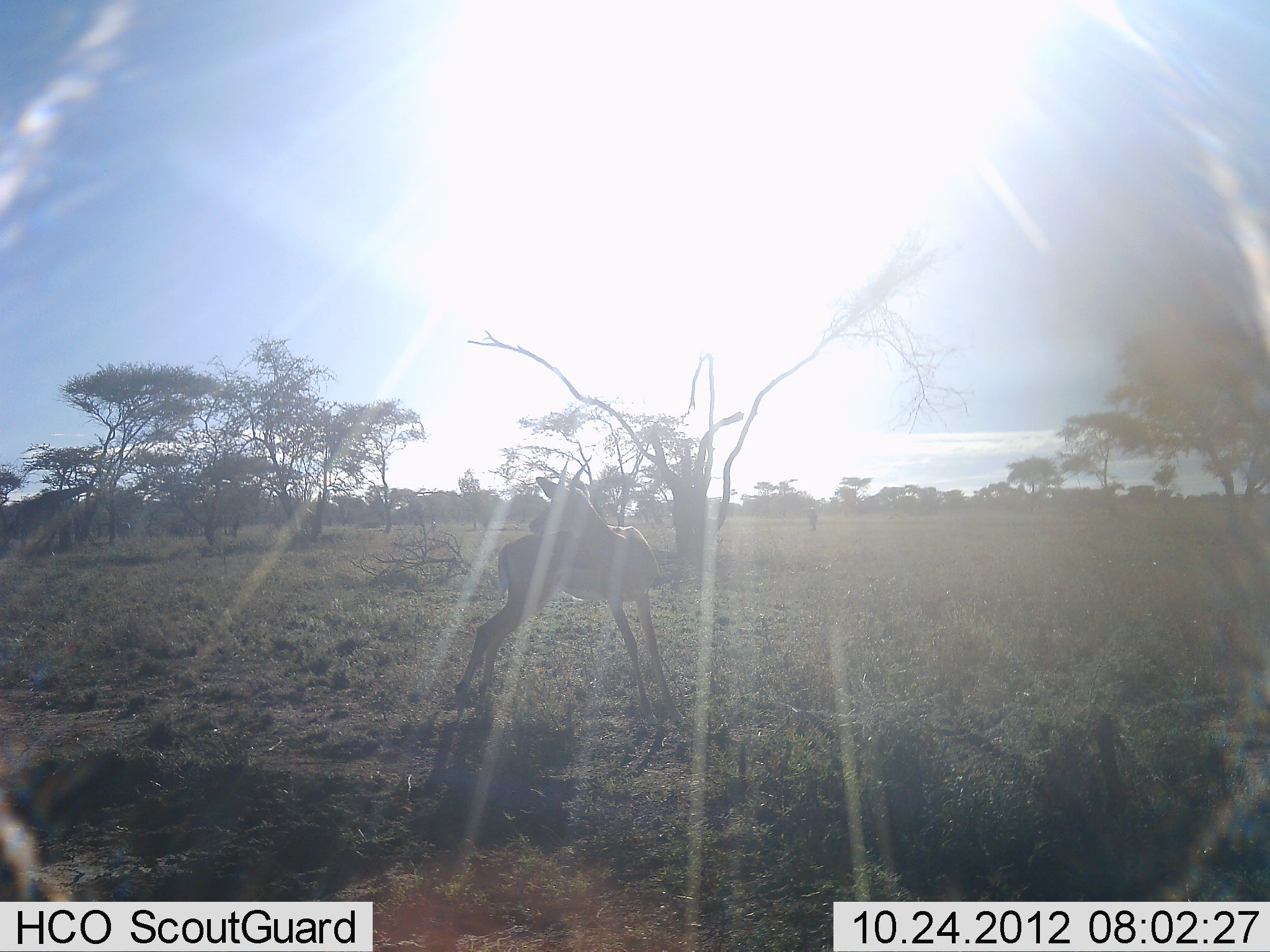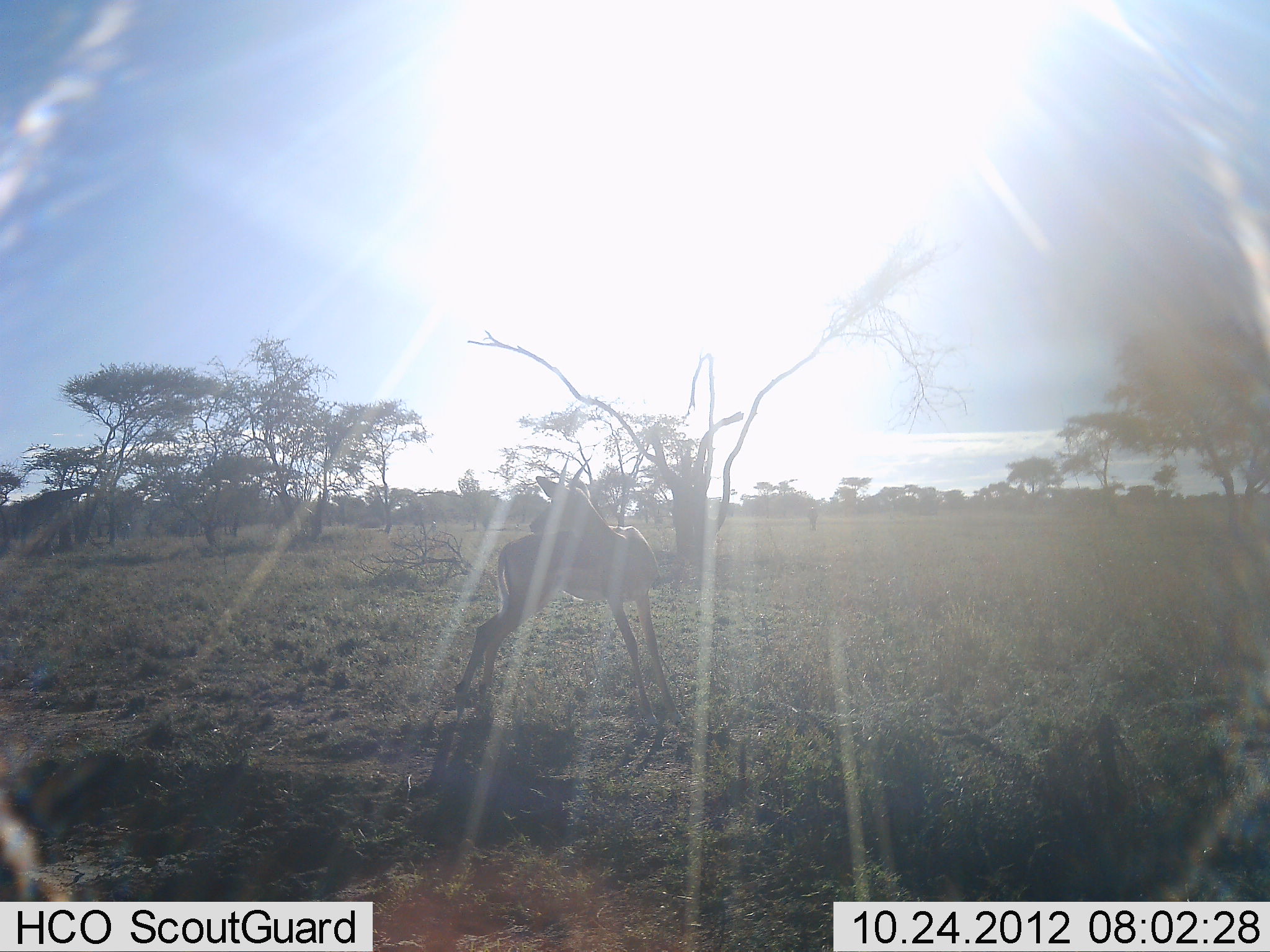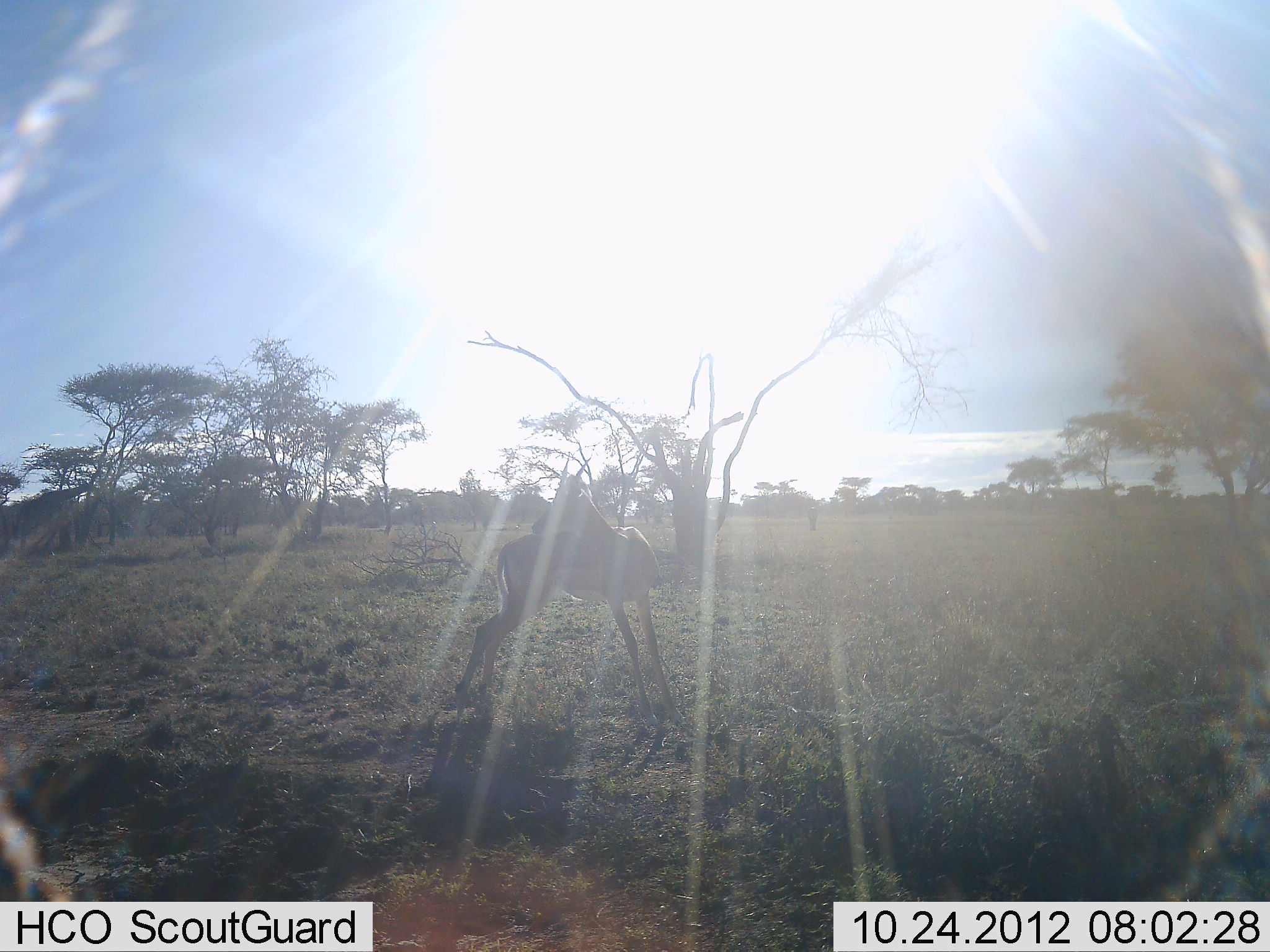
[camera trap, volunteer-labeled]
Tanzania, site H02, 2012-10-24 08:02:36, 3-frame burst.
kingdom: Animalia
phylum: Chordata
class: Mammalia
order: Artiodactyla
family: Bovidae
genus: Nanger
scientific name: Nanger granti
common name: grant's gazelle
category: gazellegrants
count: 1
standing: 100%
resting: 0%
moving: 0%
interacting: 0%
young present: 0%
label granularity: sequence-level